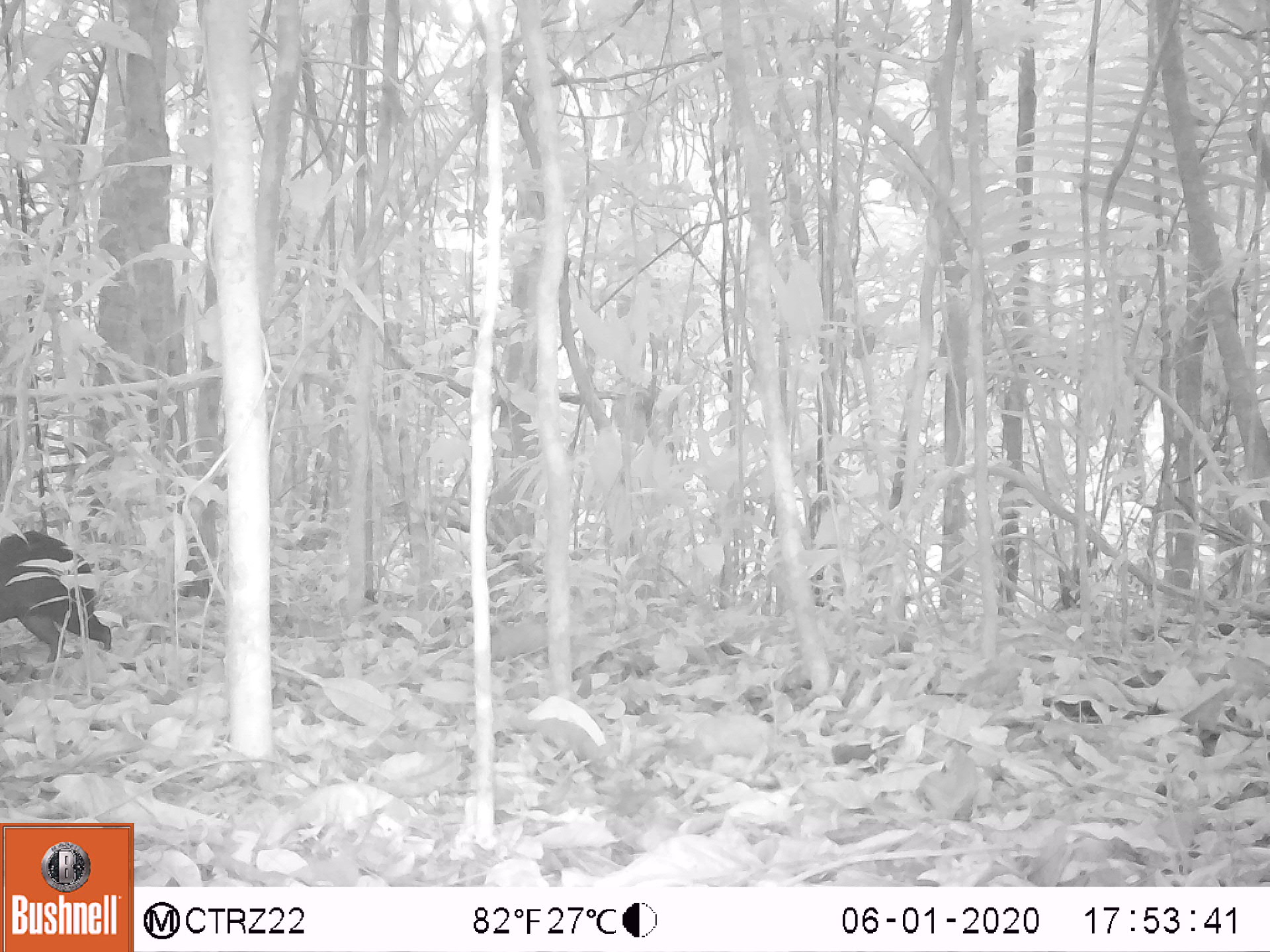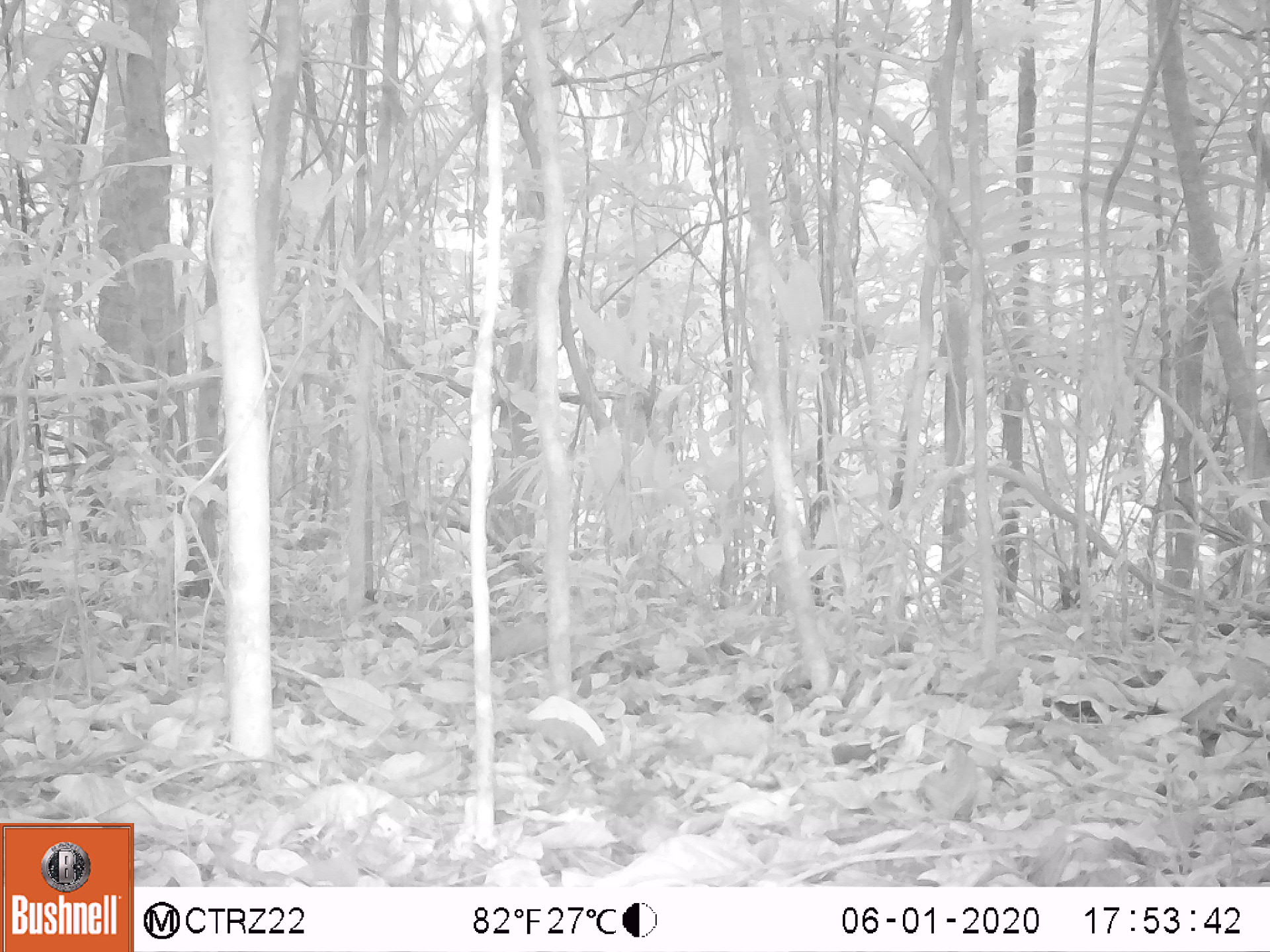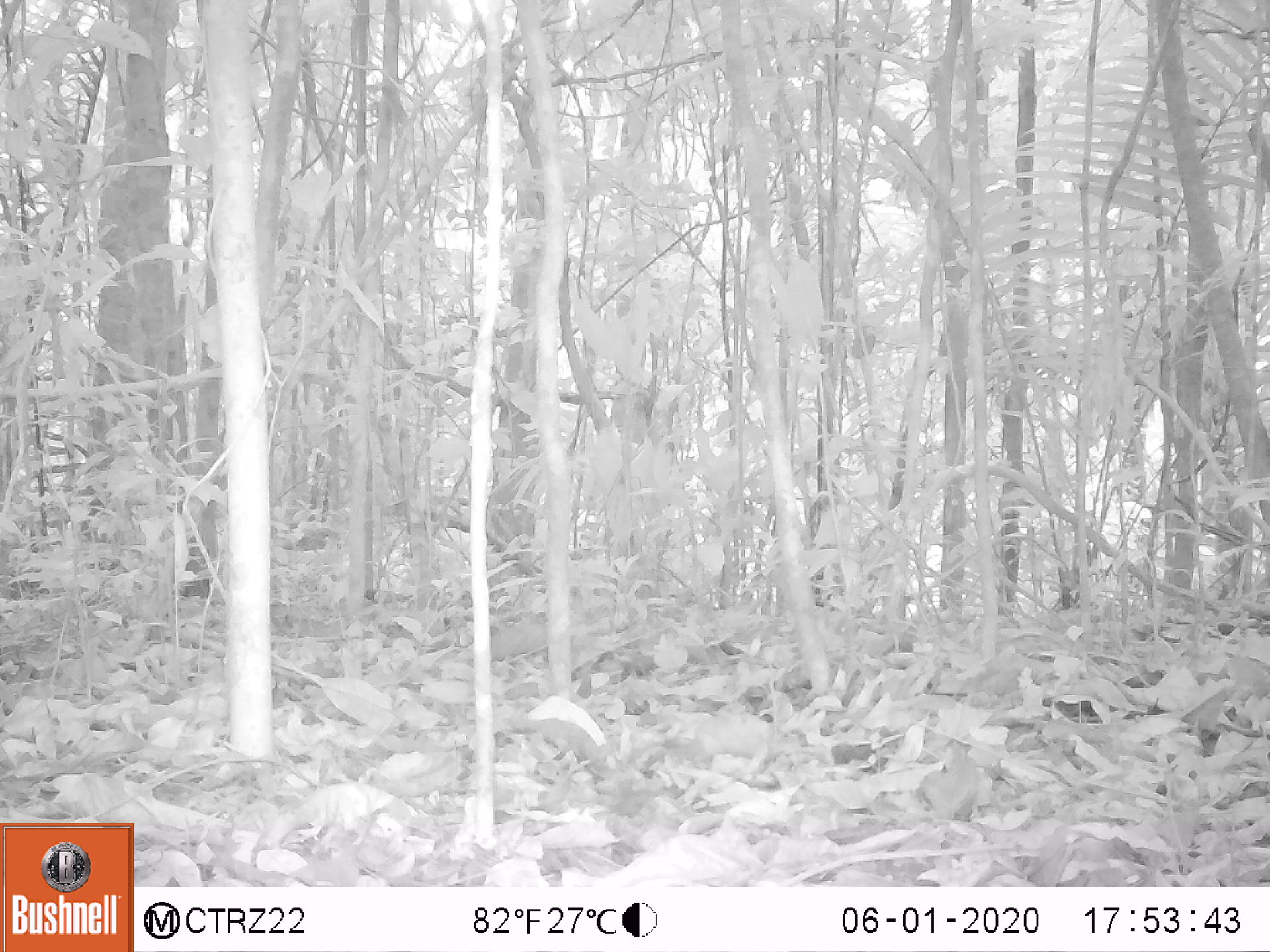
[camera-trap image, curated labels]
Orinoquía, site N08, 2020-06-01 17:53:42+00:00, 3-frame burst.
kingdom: Animalia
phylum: Chordata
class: Mammalia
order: Rodentia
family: Dasyproctidae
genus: Dasyprocta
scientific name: Dasyprocta fuliginosa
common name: black agouti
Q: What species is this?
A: Black agouti (Dasyprocta fuliginosa).